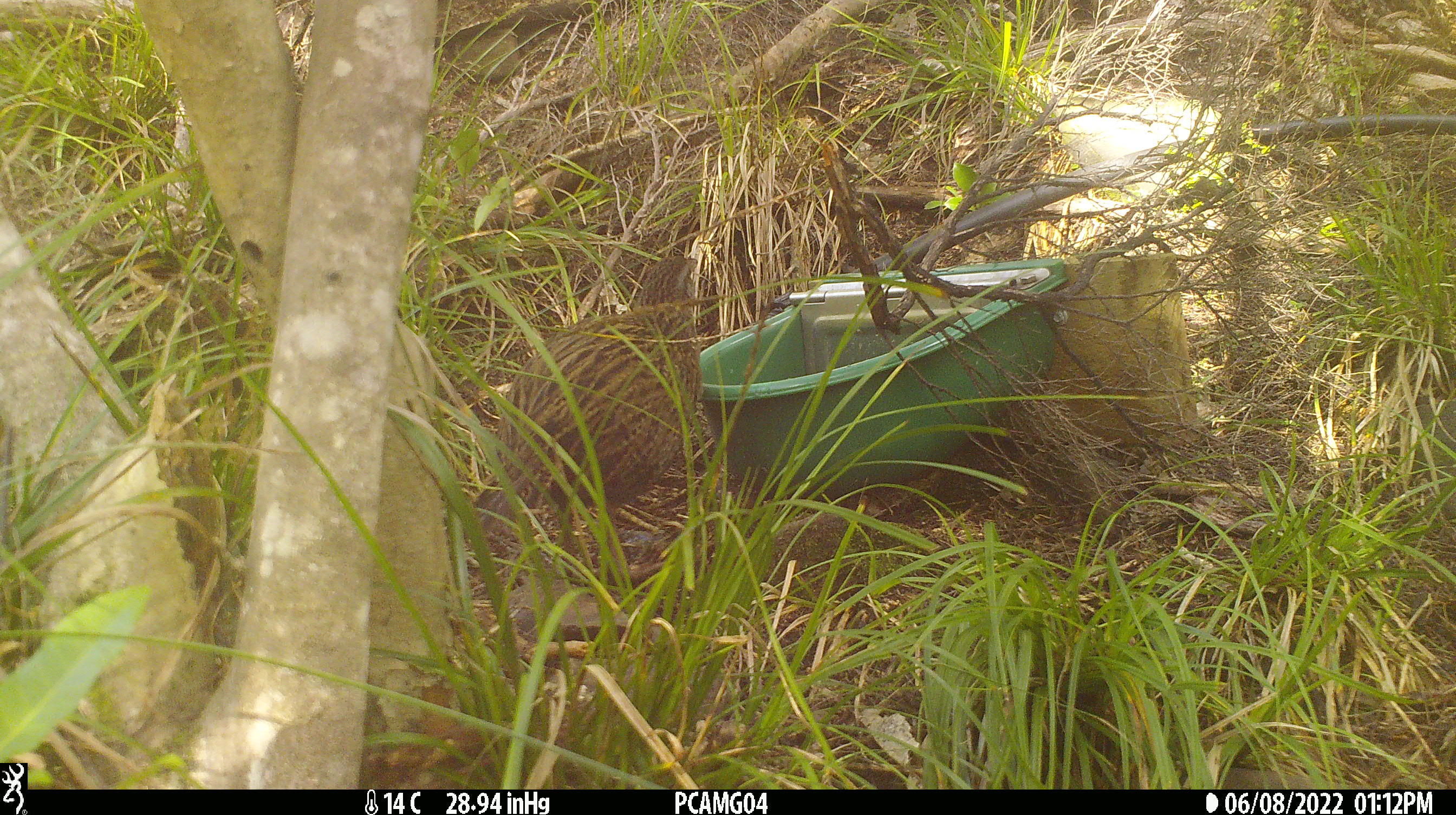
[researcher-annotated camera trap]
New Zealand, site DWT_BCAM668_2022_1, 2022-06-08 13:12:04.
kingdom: Animalia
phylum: Chordata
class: Aves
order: Gruiformes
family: Rallidae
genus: Gallirallus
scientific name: Gallirallus australis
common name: weka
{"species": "weka (Gallirallus australis)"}